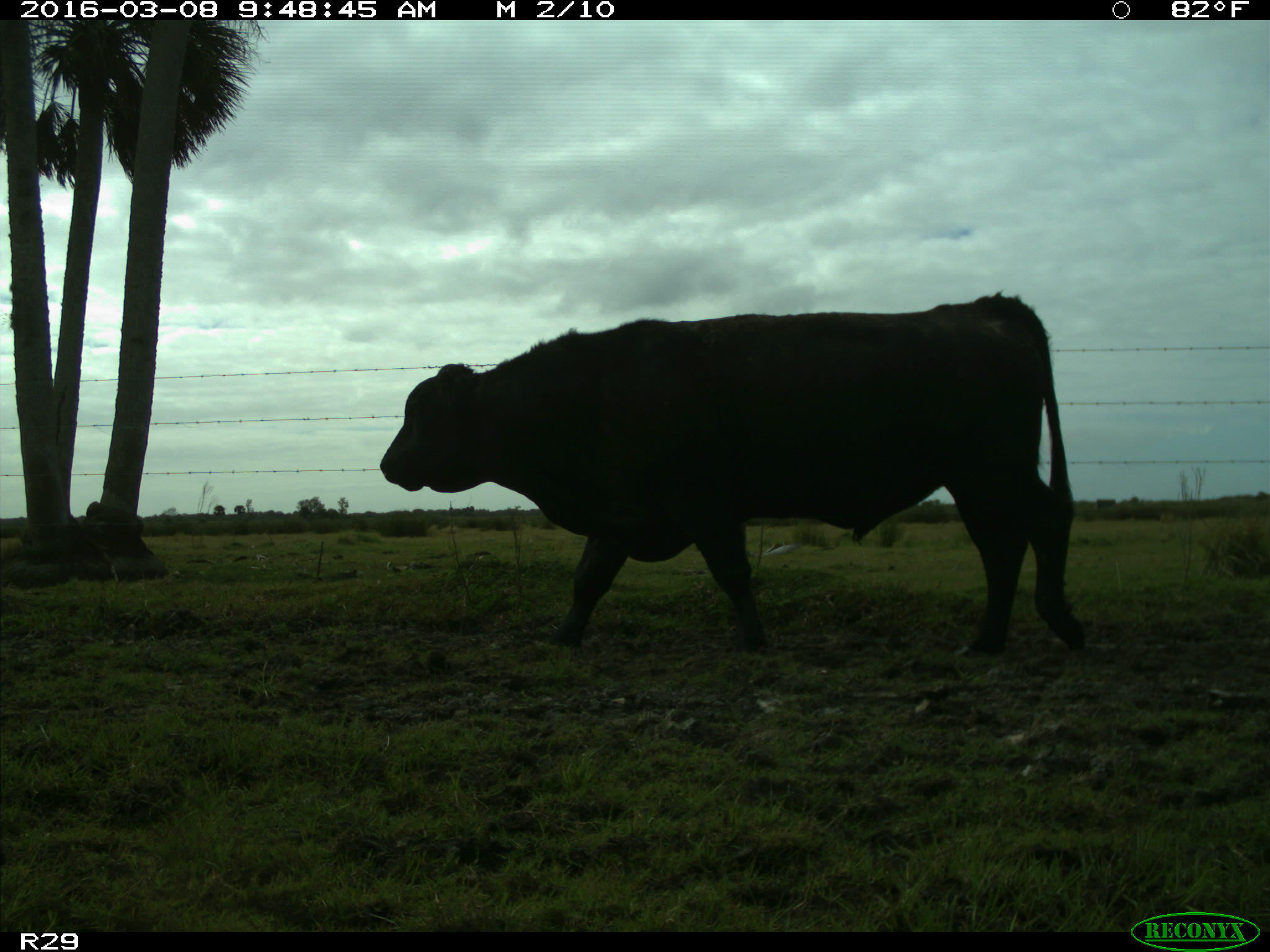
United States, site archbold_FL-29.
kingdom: Animalia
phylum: Chordata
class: Mammalia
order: Artiodactyla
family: Bovidae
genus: Bos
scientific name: Bos taurus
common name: domestic cow